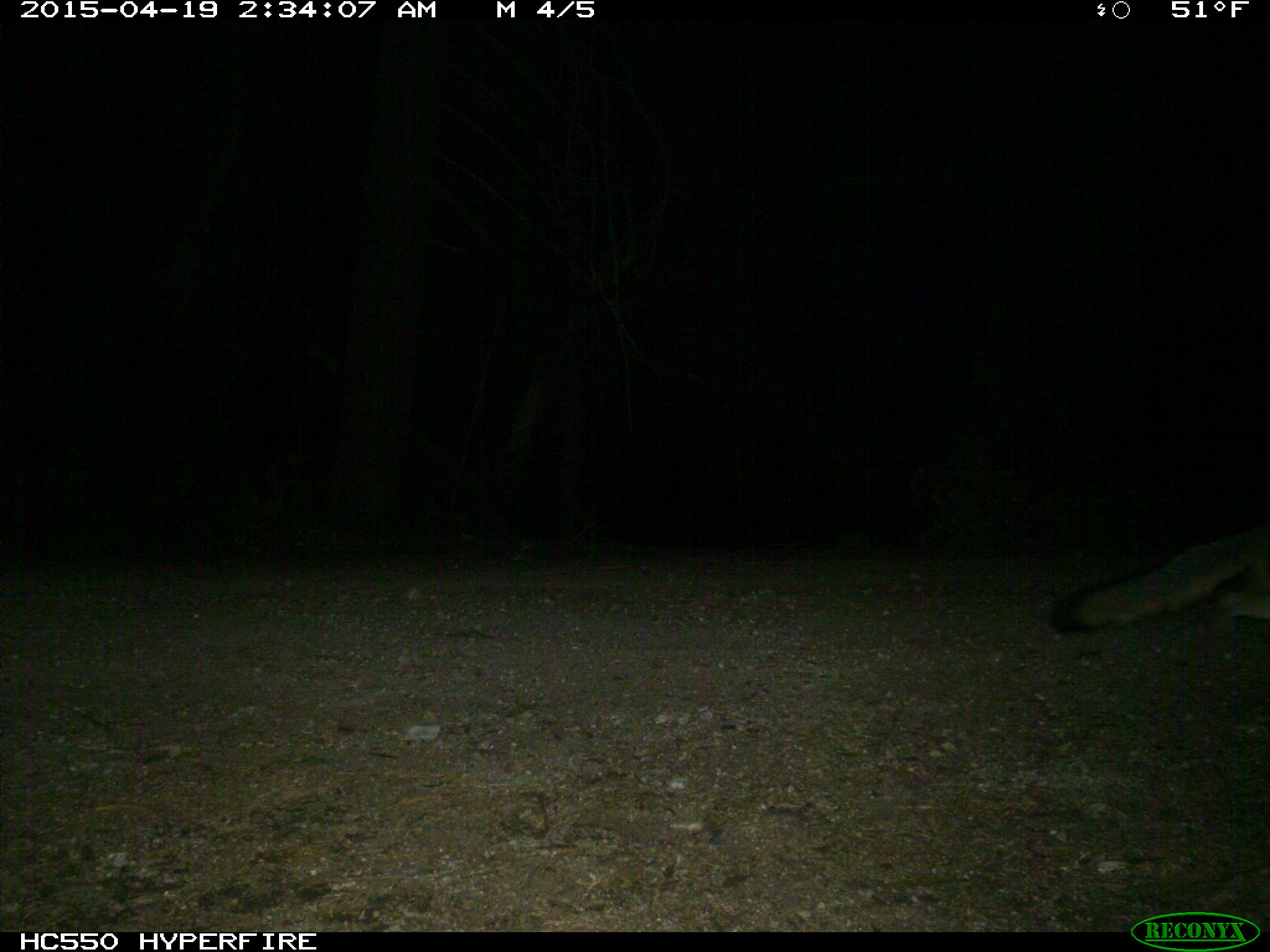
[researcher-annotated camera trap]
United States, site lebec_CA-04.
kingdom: Animalia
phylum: Chordata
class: Mammalia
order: Carnivora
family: Canidae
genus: Urocyon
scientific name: Urocyon cinereoargenteus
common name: gray fox